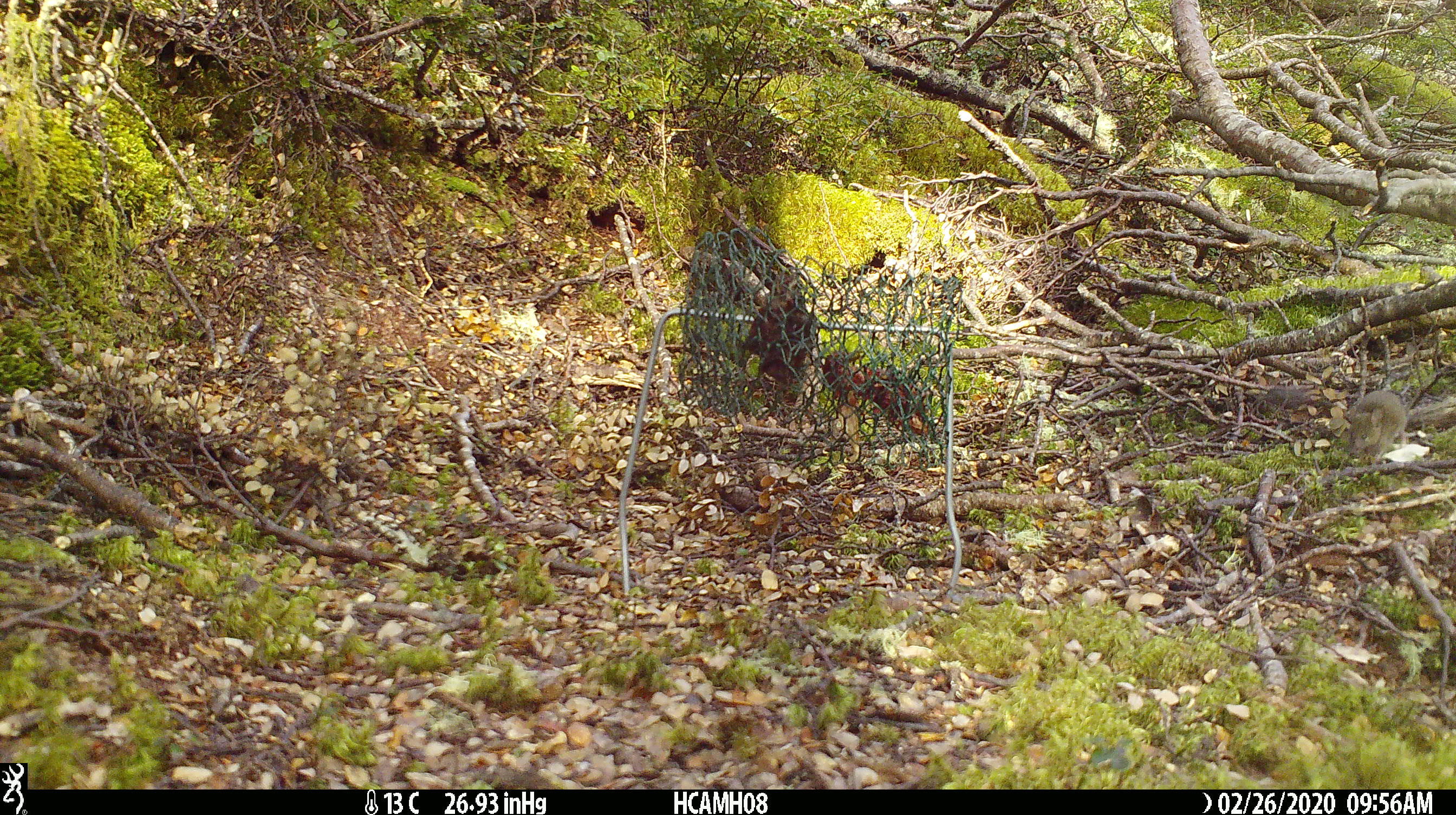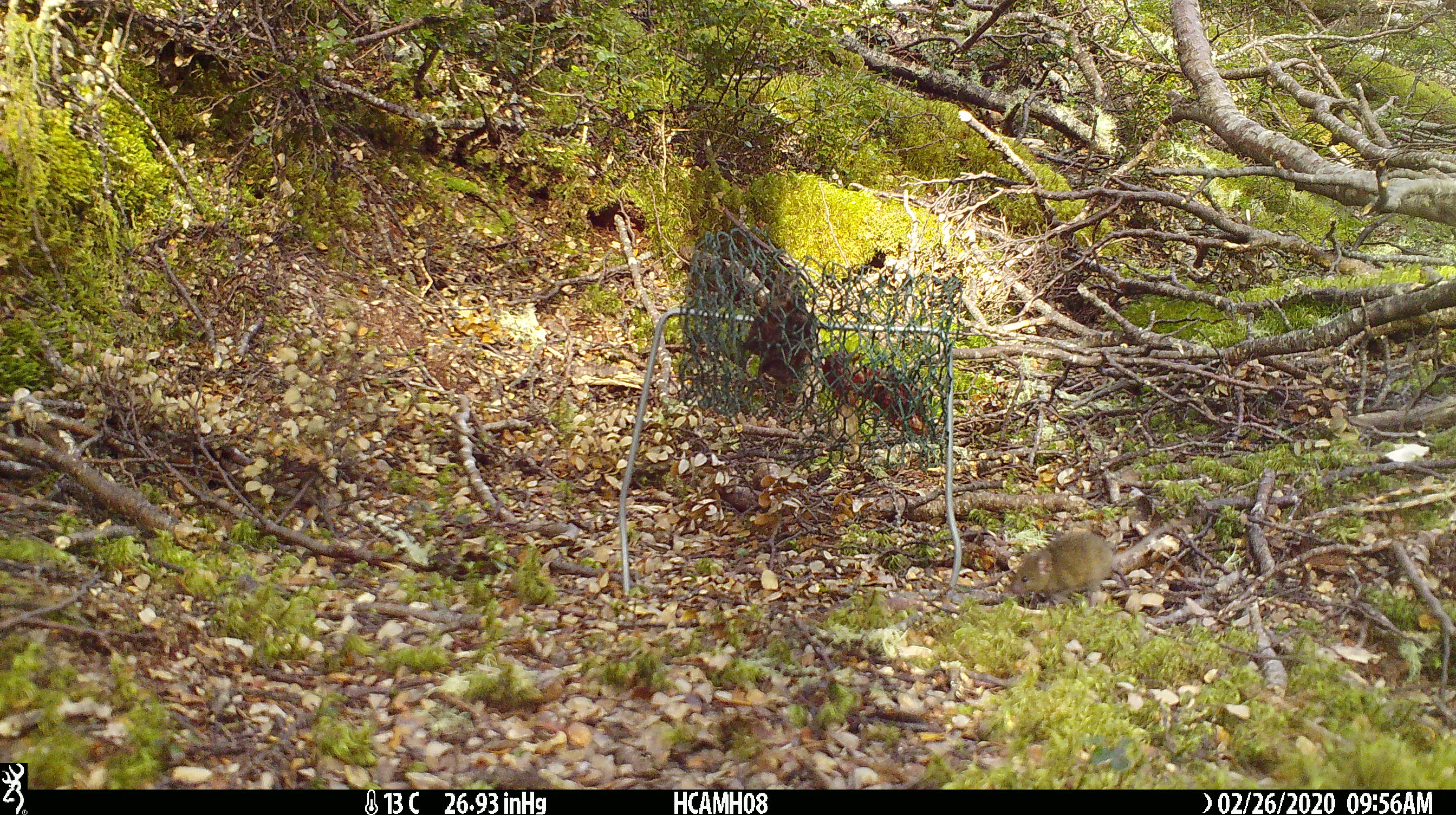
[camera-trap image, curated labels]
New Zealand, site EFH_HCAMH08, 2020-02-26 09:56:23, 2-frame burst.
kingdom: Animalia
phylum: Chordata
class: Mammalia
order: Rodentia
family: Muridae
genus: Mus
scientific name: Mus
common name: mouse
Mouse (Mus).